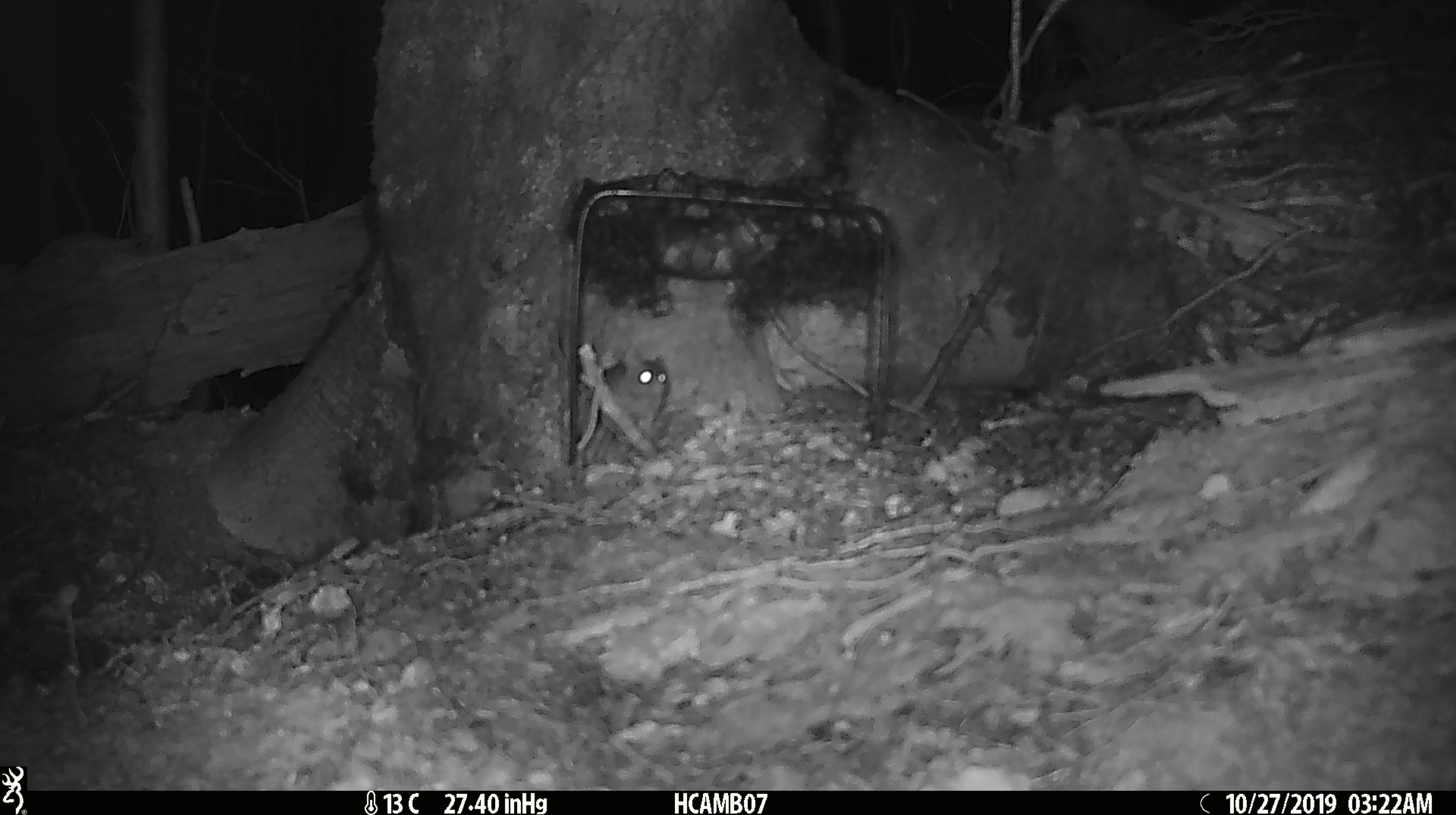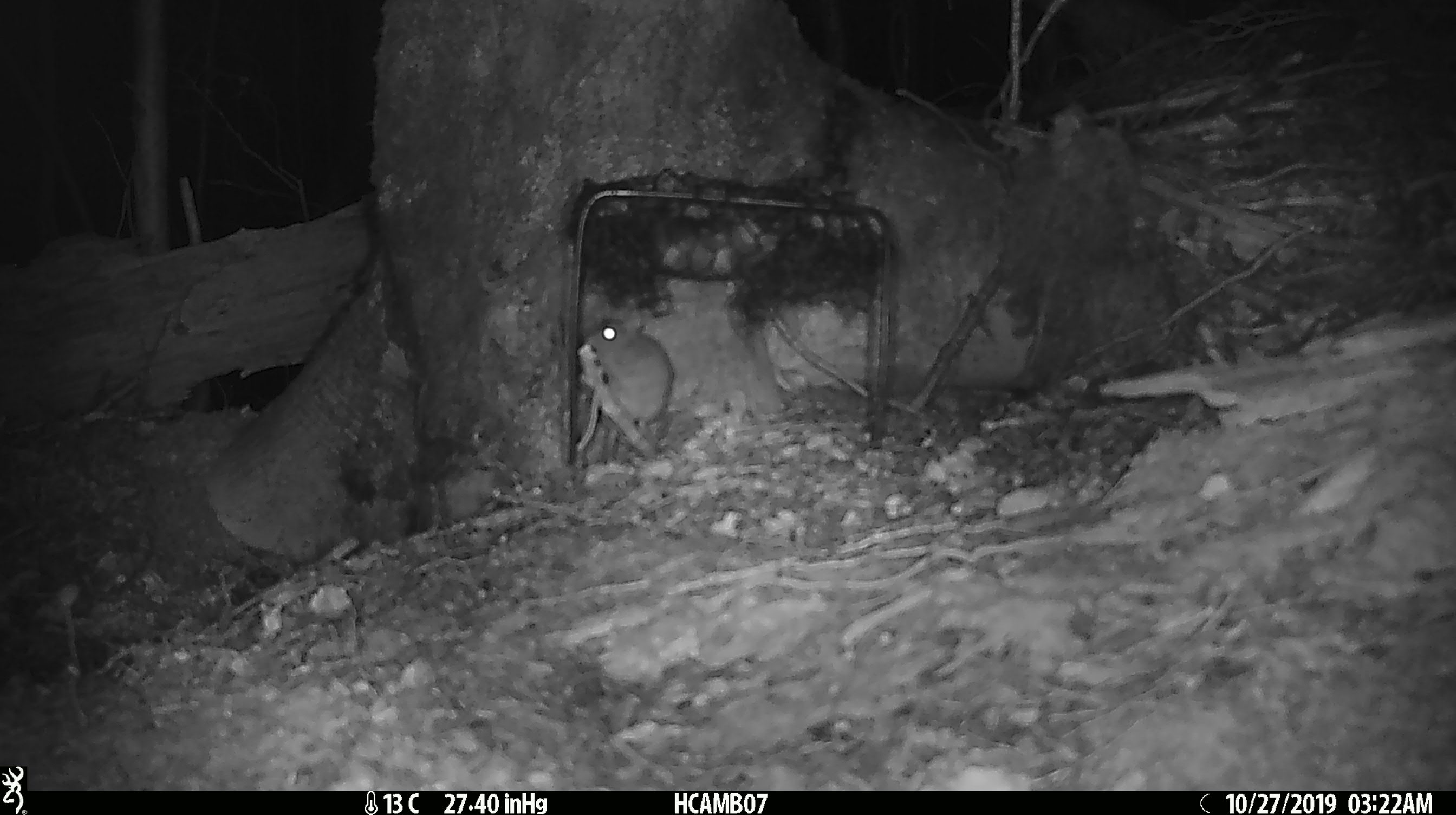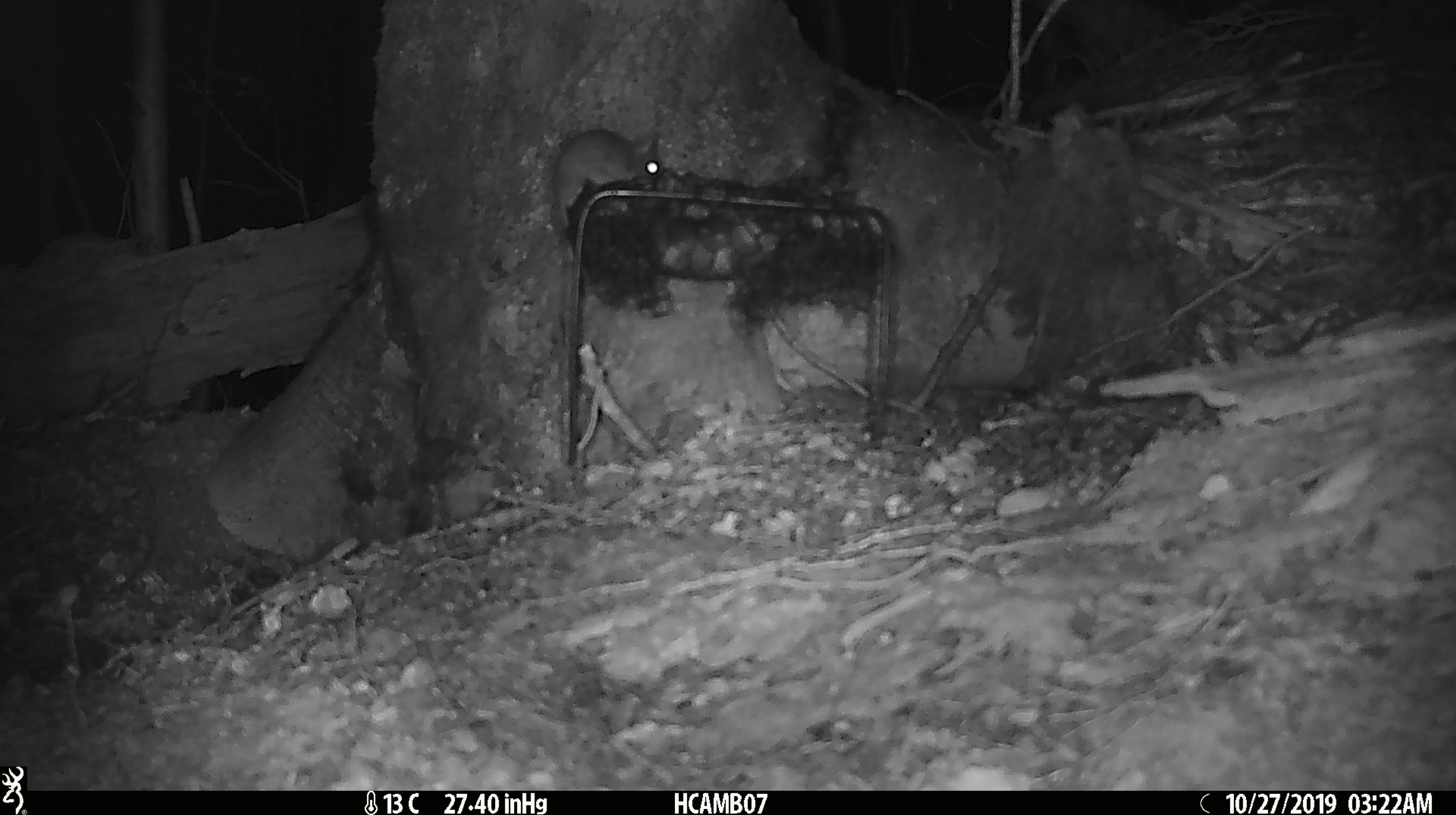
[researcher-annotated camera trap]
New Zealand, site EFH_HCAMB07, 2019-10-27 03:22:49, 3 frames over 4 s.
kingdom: Animalia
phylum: Chordata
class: Mammalia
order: Rodentia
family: Muridae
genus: Mus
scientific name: Mus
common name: mouse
Mouse (Mus).